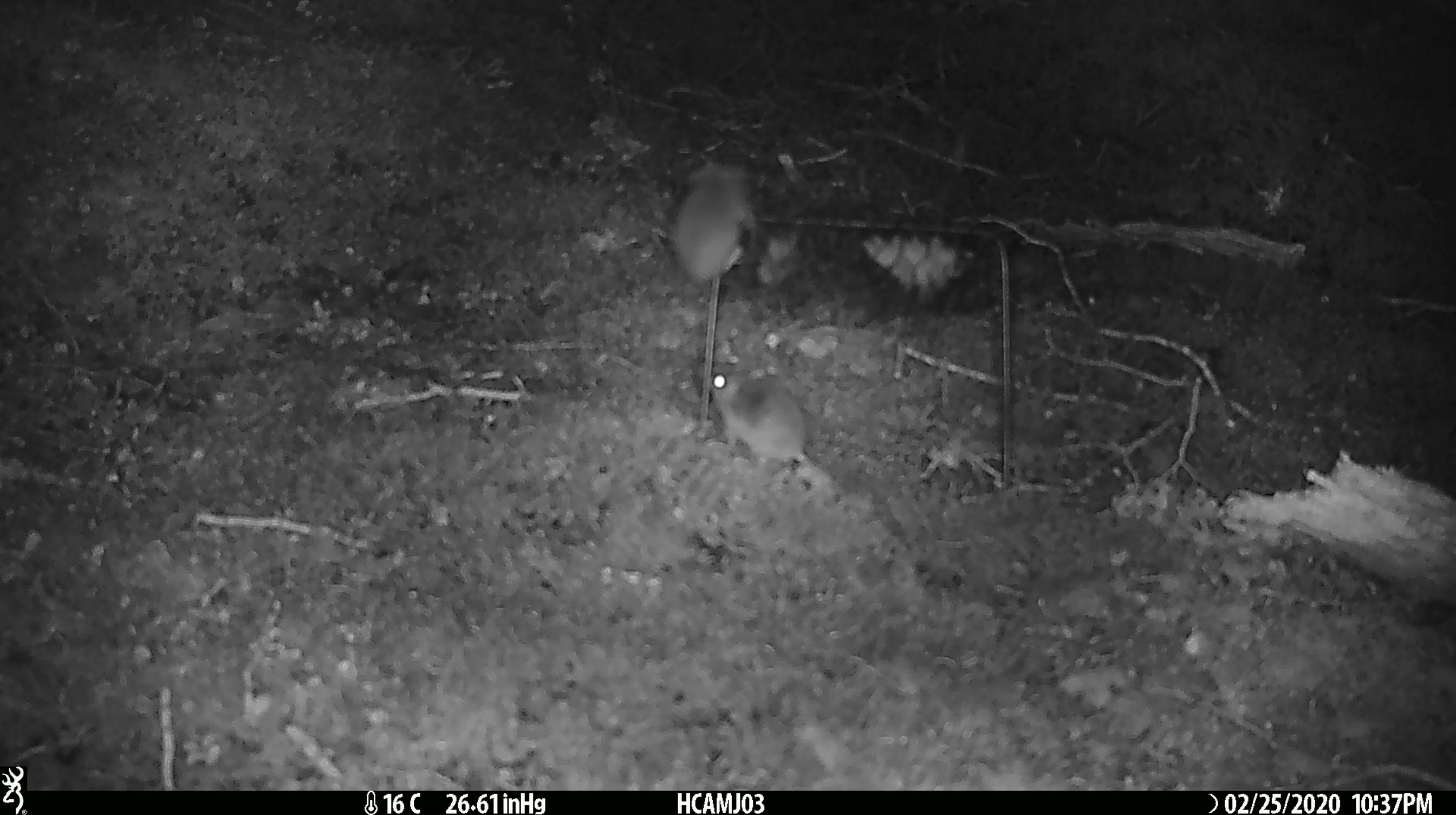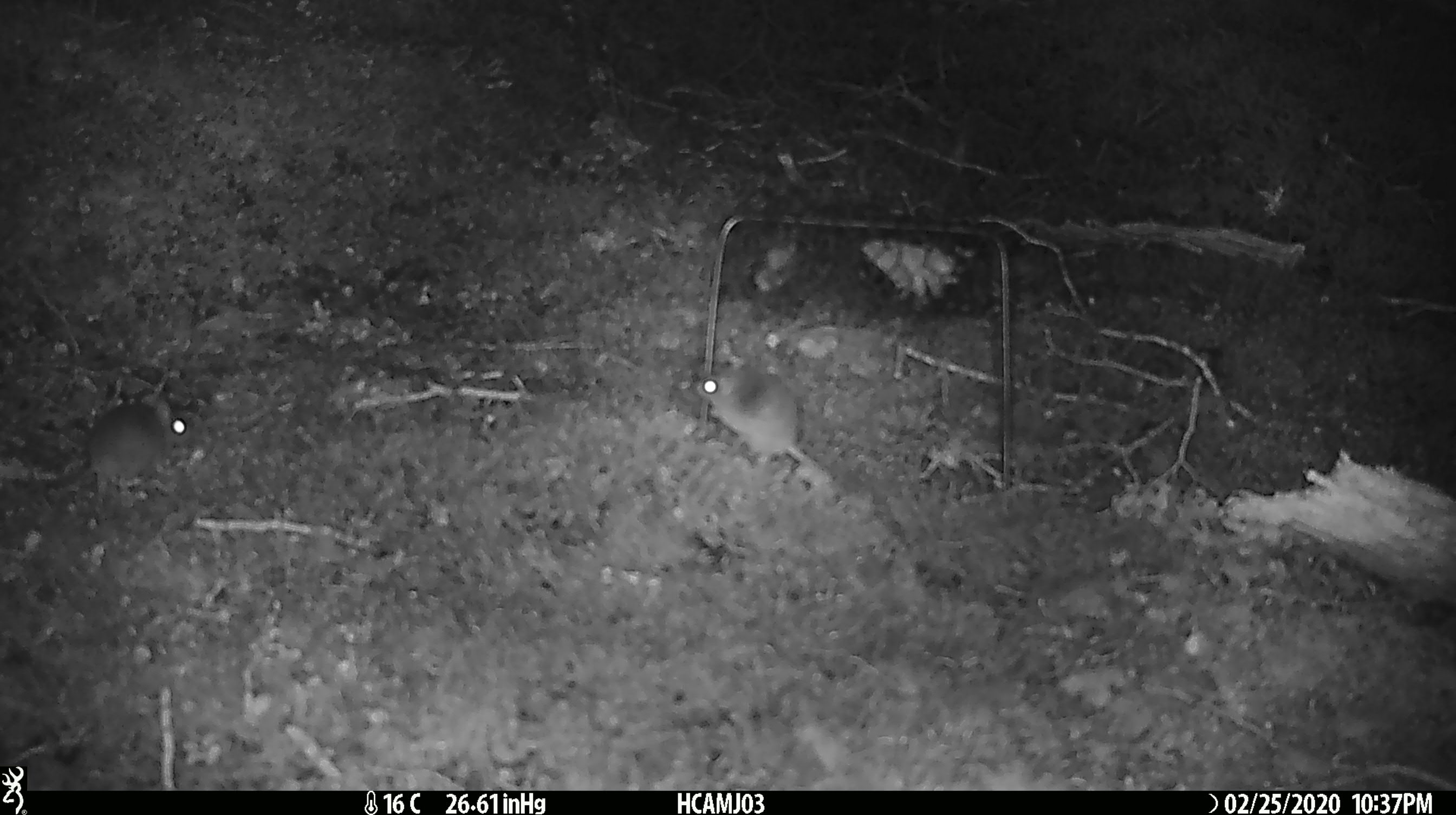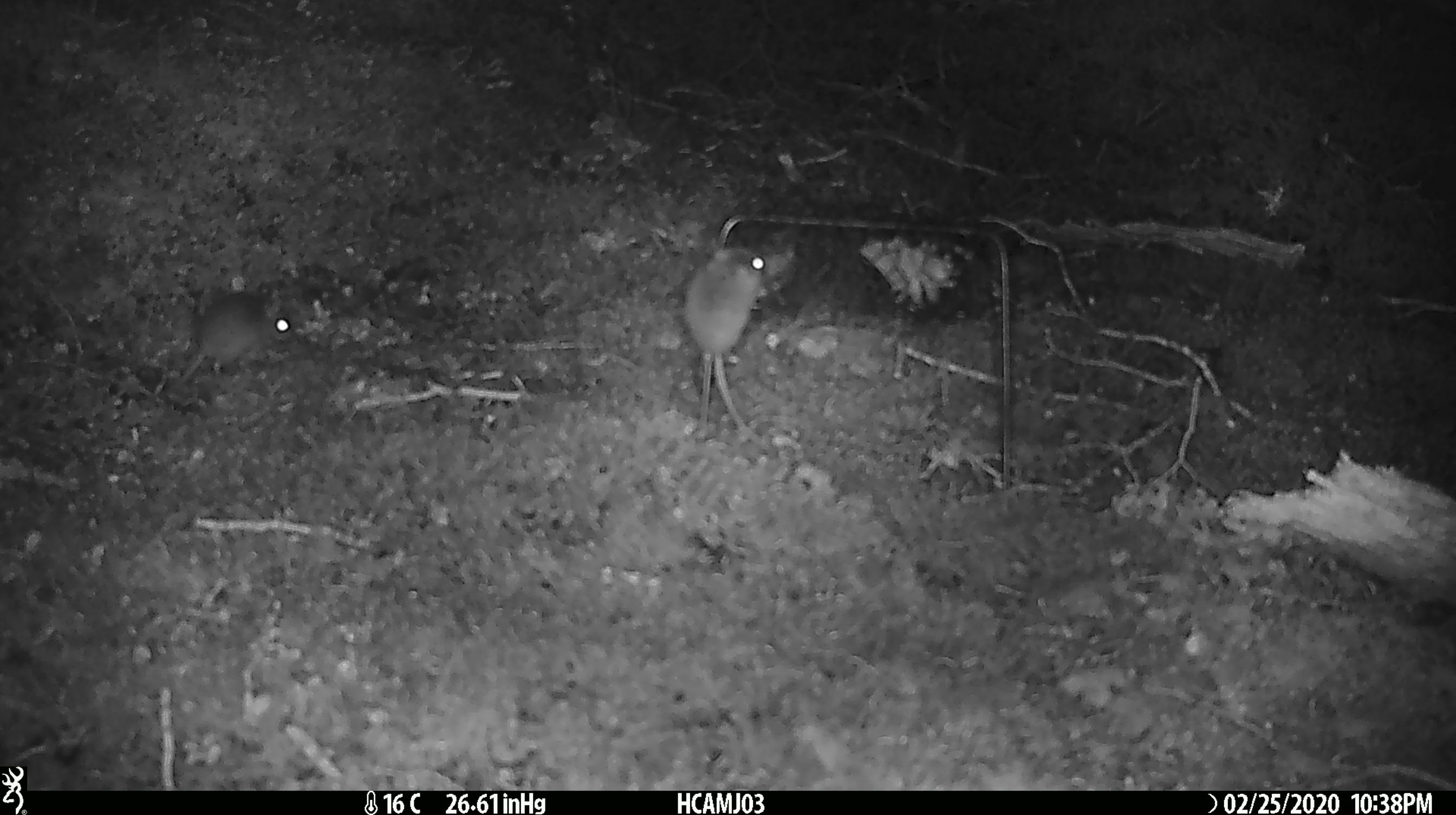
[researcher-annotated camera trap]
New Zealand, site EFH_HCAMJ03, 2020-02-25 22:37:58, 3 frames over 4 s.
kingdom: Animalia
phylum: Chordata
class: Mammalia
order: Rodentia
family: Muridae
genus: Mus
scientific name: Mus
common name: mouse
Mouse (Mus).